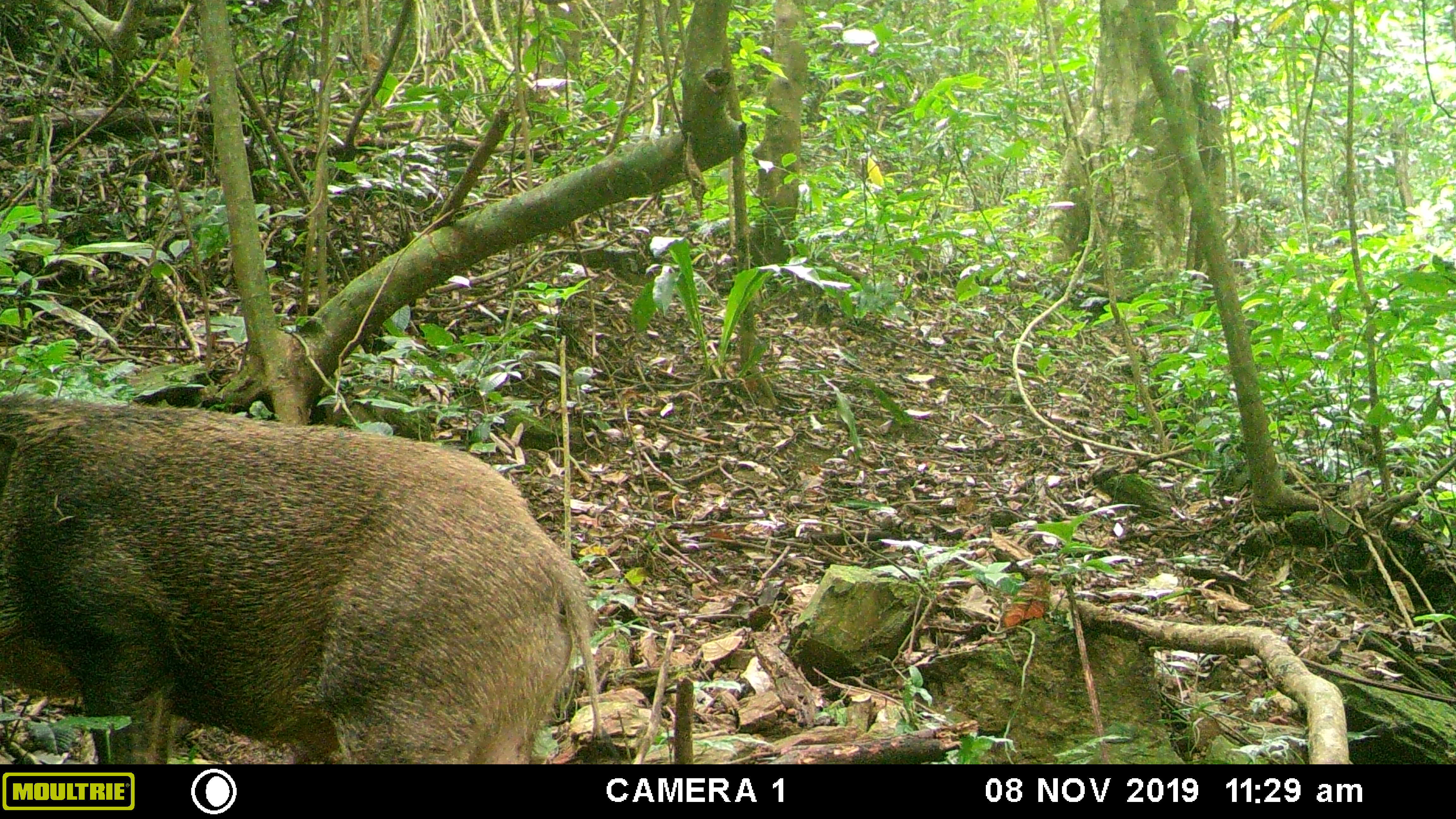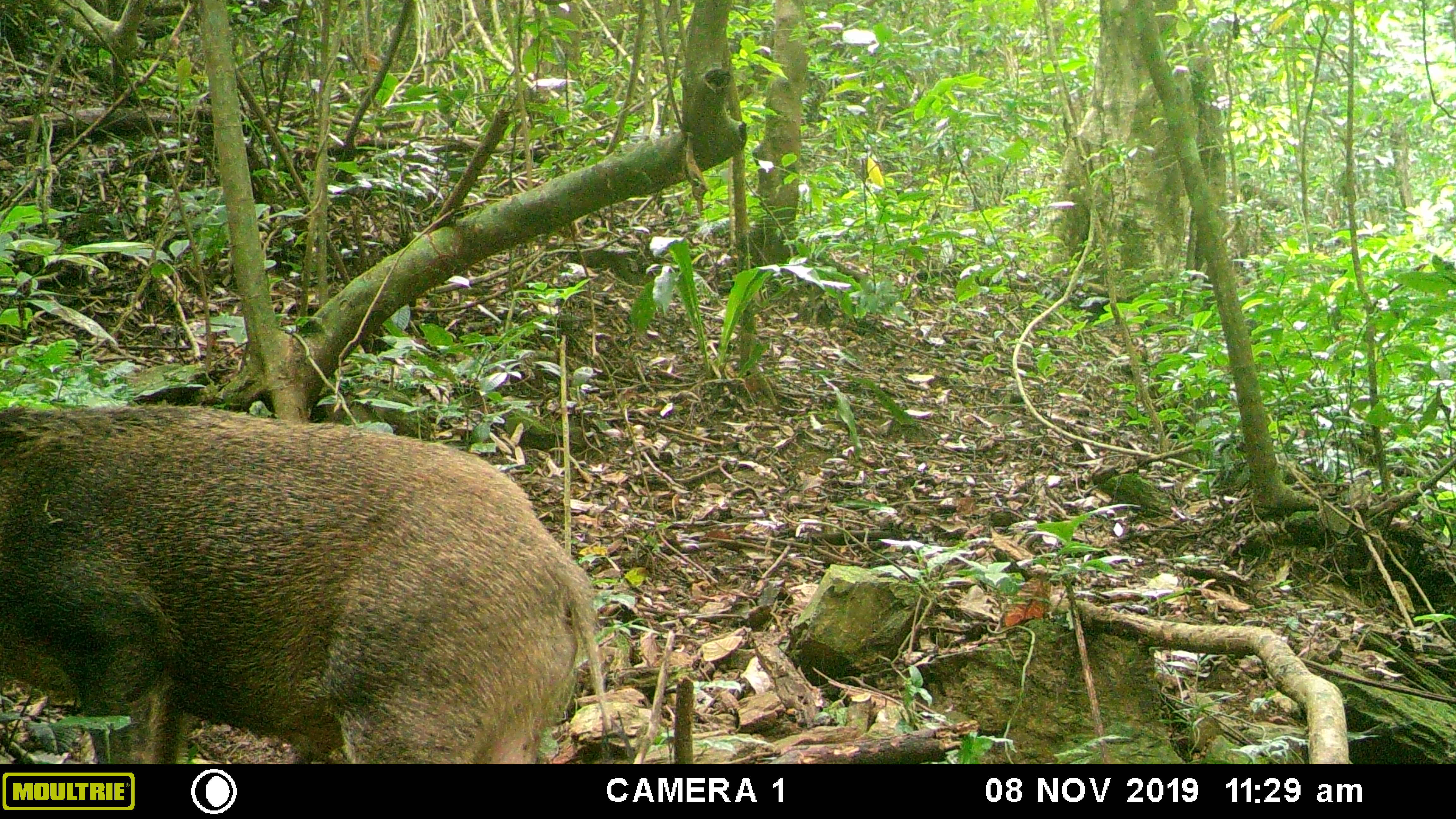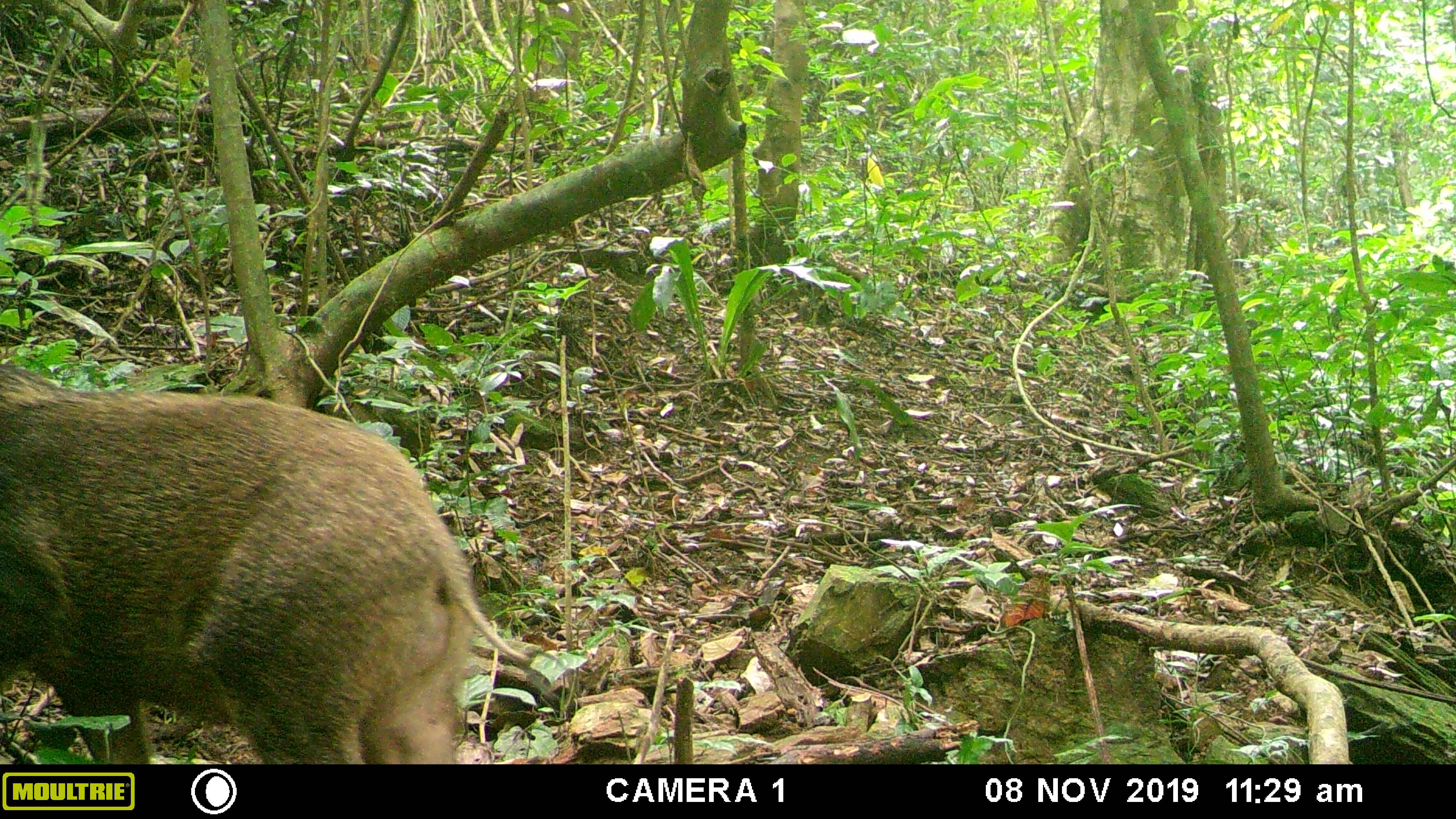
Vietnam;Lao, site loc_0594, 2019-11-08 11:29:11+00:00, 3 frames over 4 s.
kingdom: Animalia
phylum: Chordata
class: Mammalia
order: Artiodactyla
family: Suidae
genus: Sus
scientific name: Sus scrofa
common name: eurasian wild pig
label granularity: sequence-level